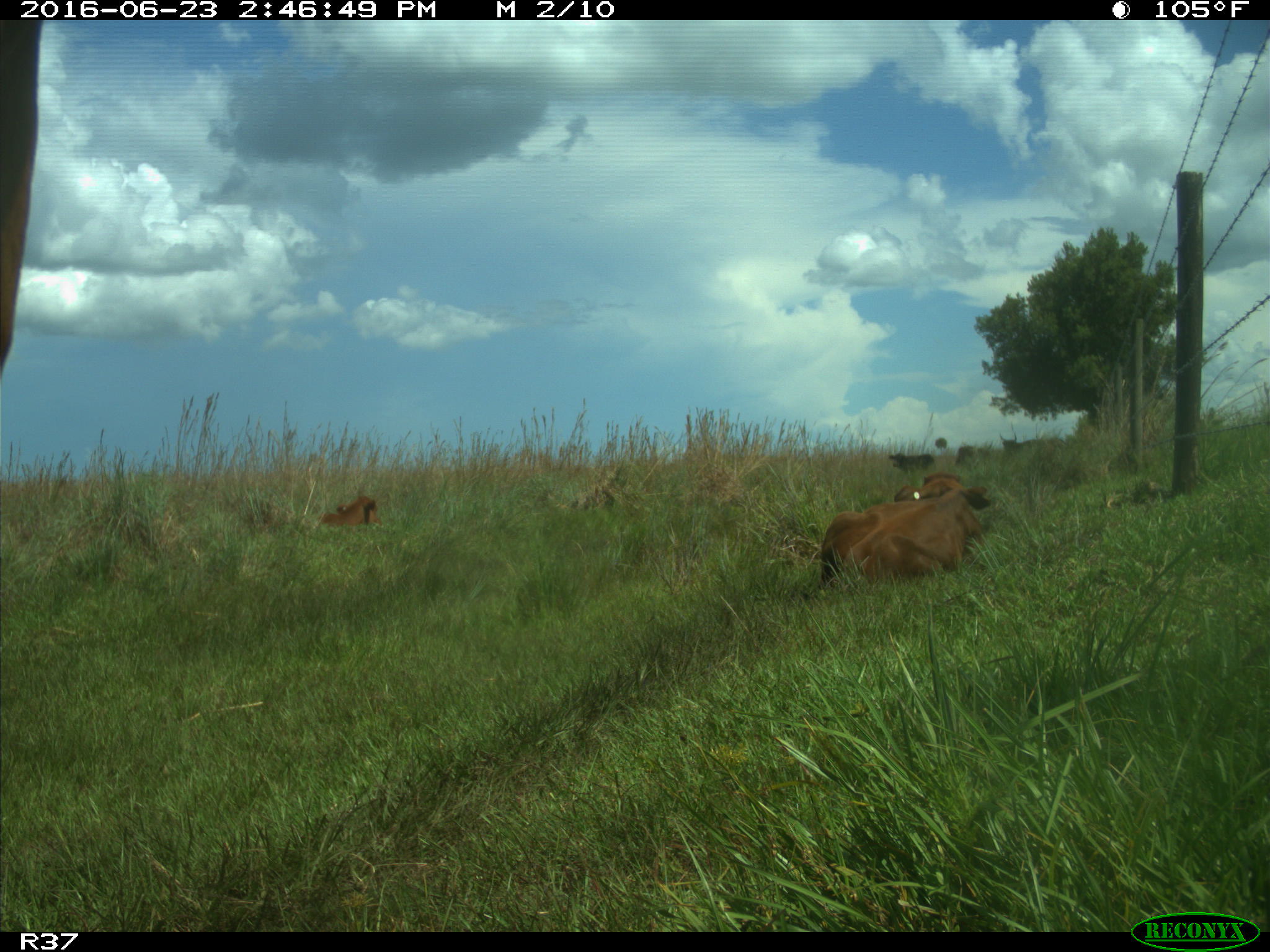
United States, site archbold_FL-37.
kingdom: Animalia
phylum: Chordata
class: Mammalia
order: Artiodactyla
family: Bovidae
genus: Bos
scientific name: Bos taurus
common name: domestic cow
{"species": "Bos taurus (domestic cow)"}